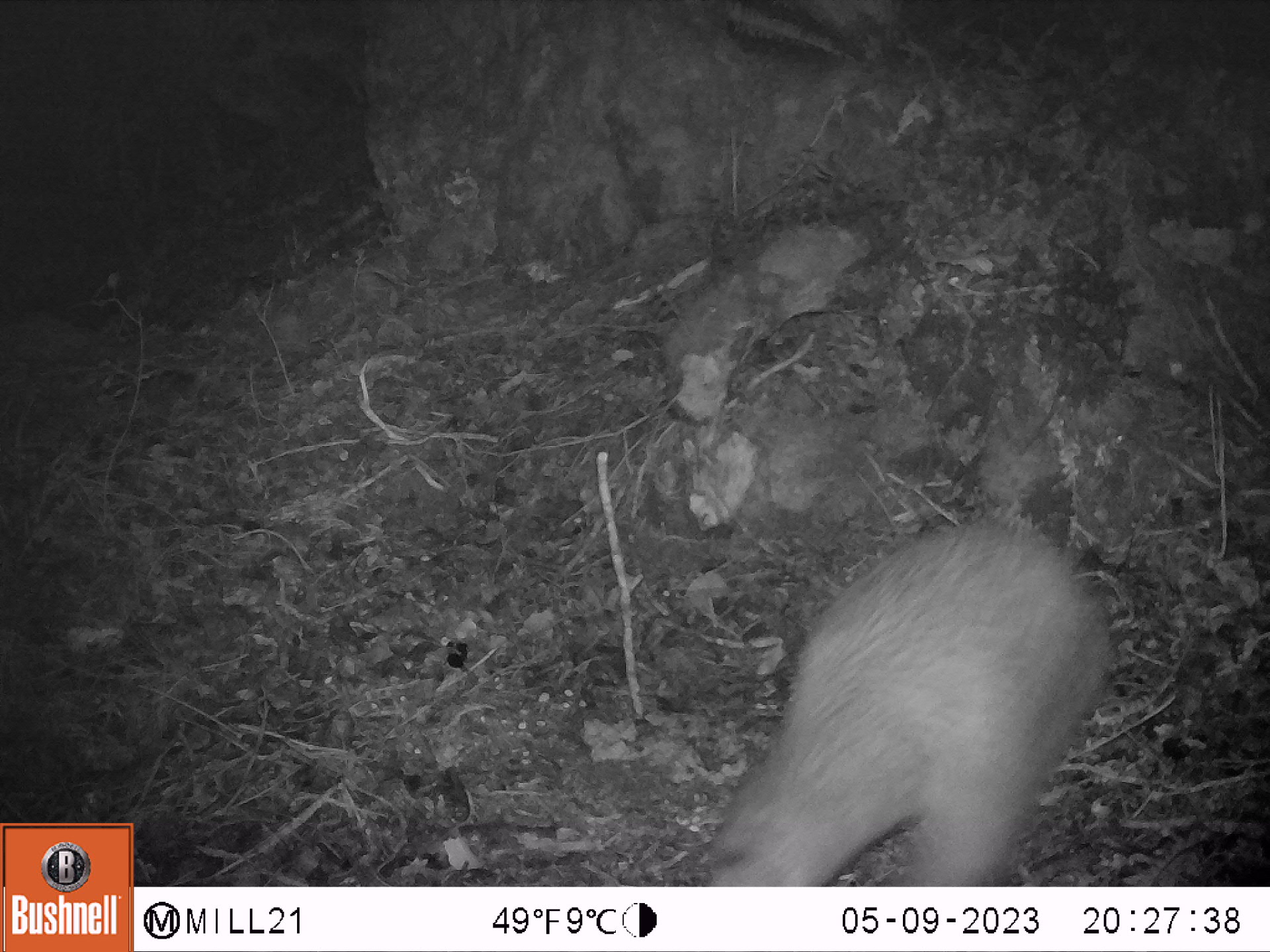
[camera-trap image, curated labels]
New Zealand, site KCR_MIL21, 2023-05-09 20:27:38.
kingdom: Animalia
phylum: Chordata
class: Aves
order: Apterygiformes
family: Apterygidae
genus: Apteryx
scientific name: Apteryx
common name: kiwi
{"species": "kiwi (Apteryx)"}